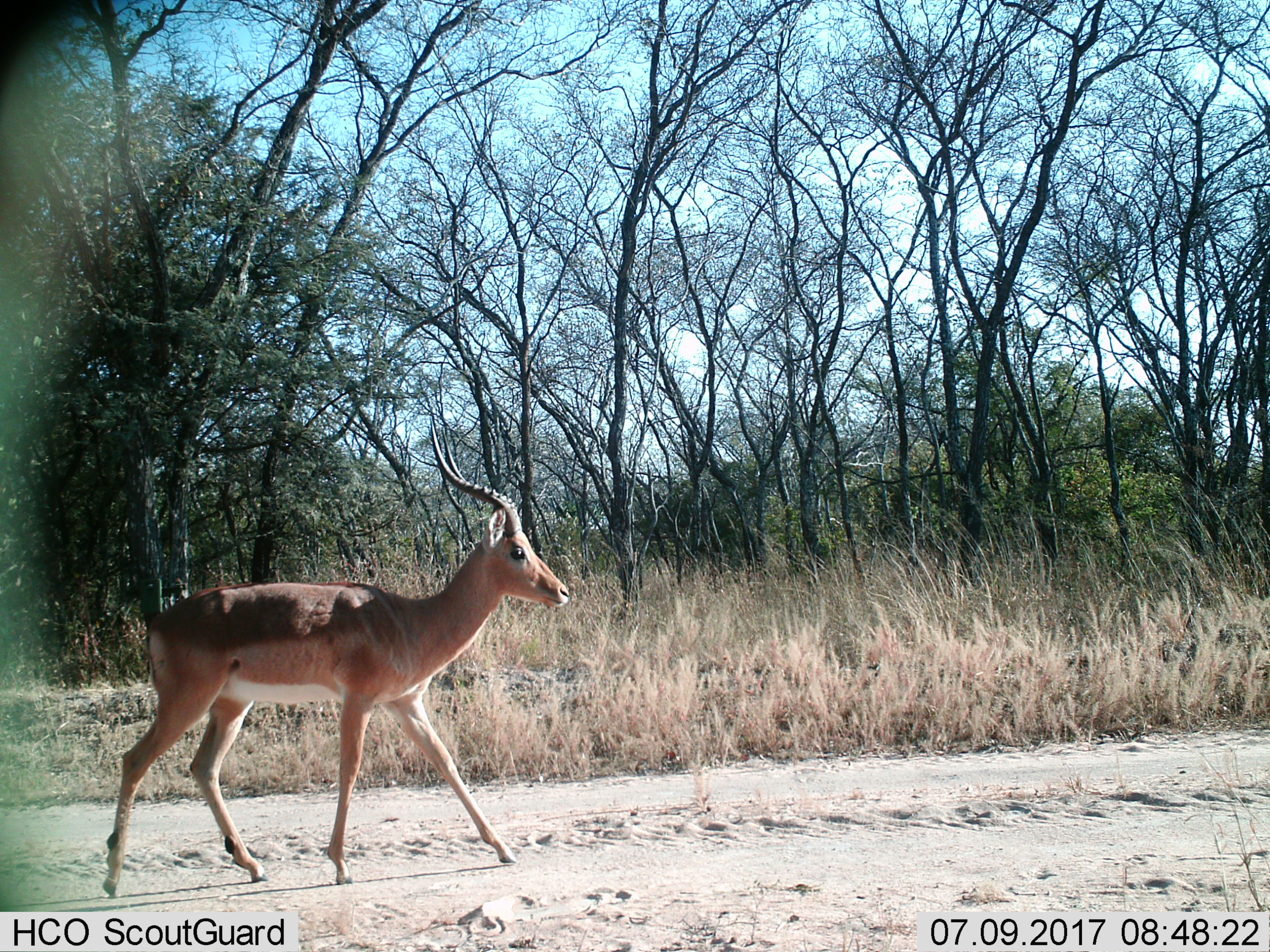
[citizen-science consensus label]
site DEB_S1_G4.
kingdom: Animalia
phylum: Chordata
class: Mammalia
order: Artiodactyla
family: Bovidae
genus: Aepyceros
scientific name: Aepyceros melampus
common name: impala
Impala (Aepyceros melampus), count 1. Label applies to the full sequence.